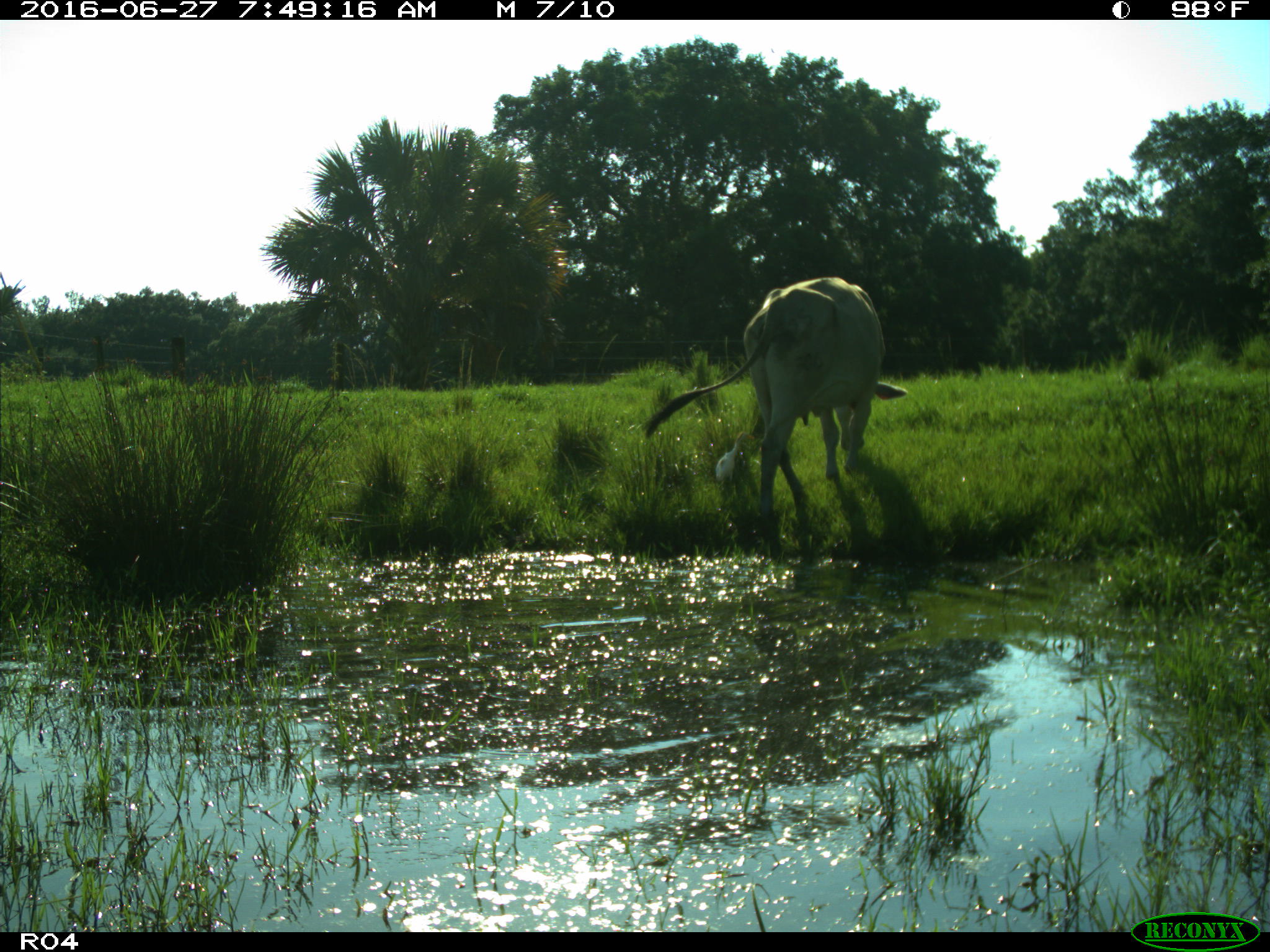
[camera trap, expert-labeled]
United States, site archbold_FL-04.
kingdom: Animalia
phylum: Chordata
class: Mammalia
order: Artiodactyla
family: Bovidae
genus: Bos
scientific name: Bos taurus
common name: domestic cow